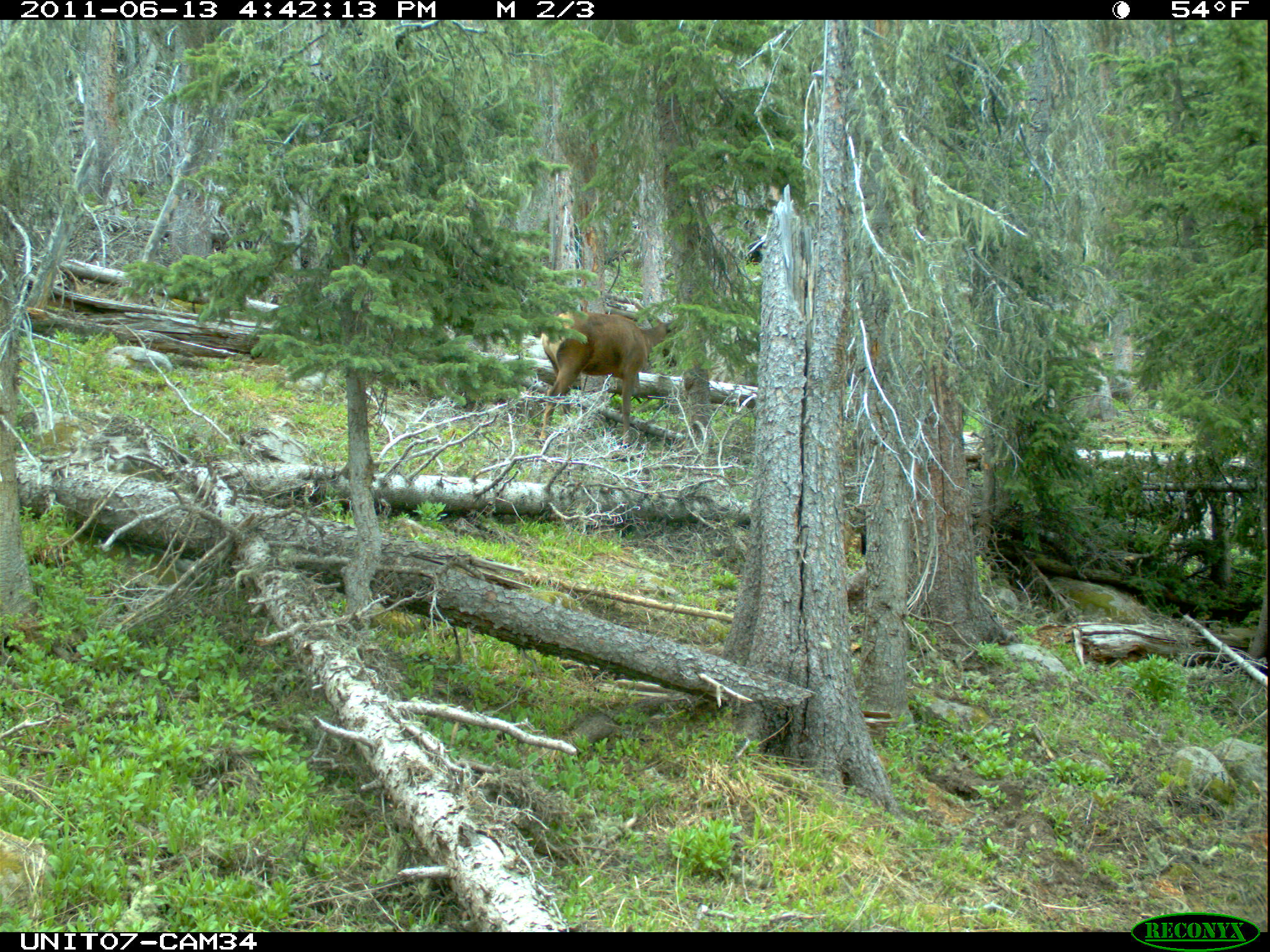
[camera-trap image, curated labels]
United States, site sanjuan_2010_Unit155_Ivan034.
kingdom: Animalia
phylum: Chordata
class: Mammalia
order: Artiodactyla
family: Cervidae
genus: Cervus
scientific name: Cervus elaphus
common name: red deer